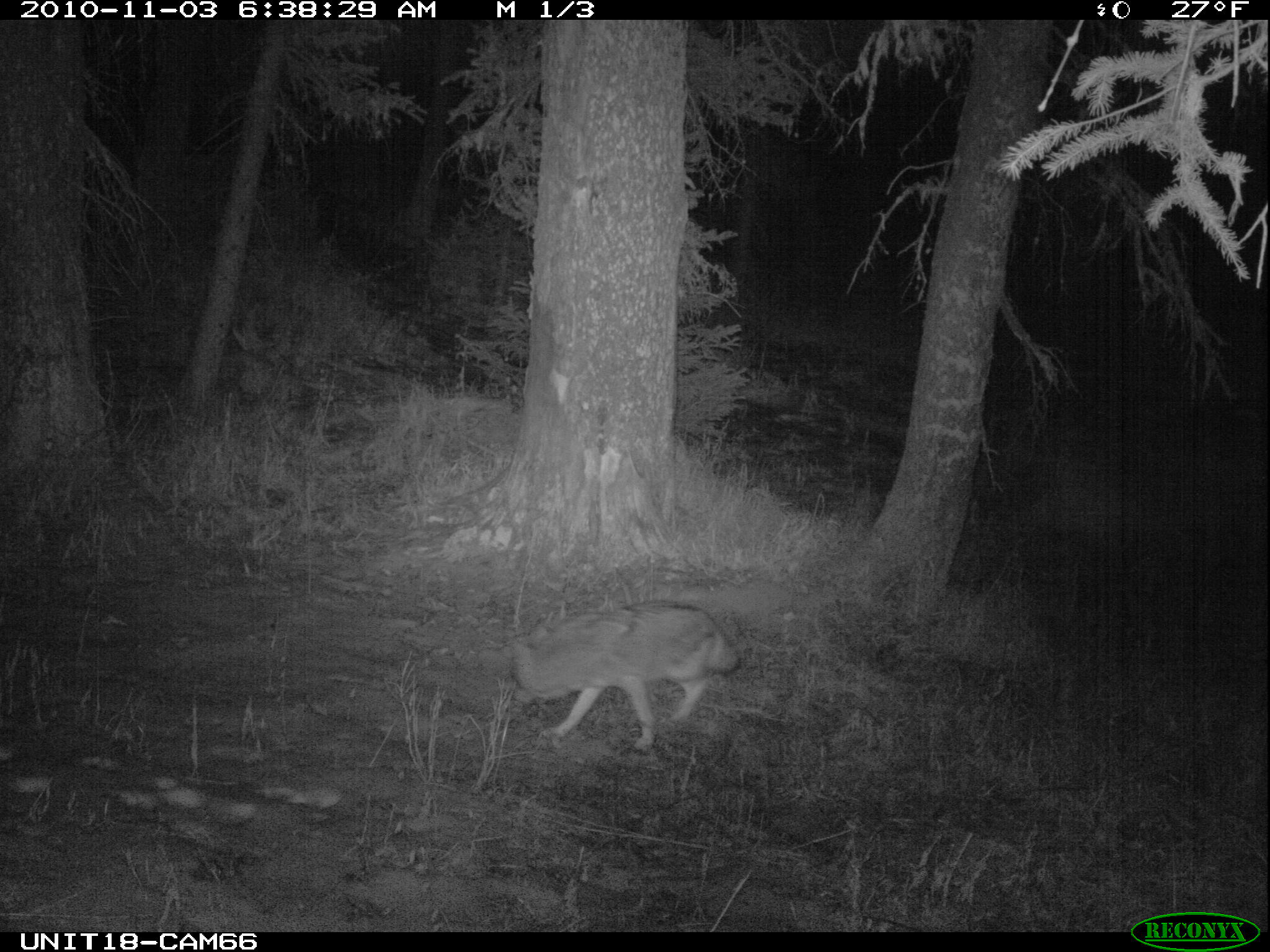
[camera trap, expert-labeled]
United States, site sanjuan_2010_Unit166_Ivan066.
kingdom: Animalia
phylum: Chordata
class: Mammalia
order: Carnivora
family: Canidae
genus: Canis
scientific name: Canis latrans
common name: coyote